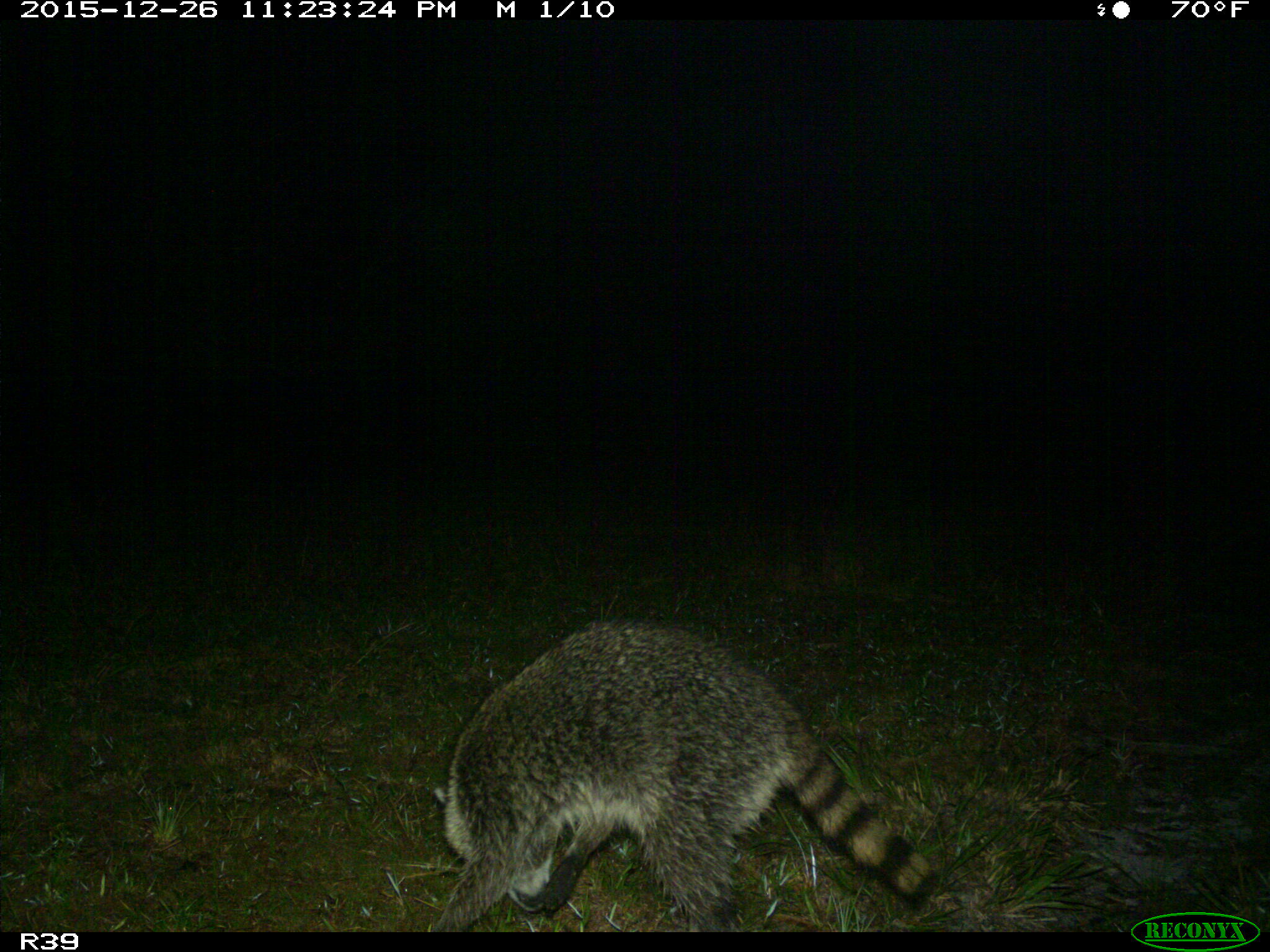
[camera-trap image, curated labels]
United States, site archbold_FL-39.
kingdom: Animalia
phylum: Chordata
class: Mammalia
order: Carnivora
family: Procyonidae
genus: Procyon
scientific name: Procyon lotor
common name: common raccoon